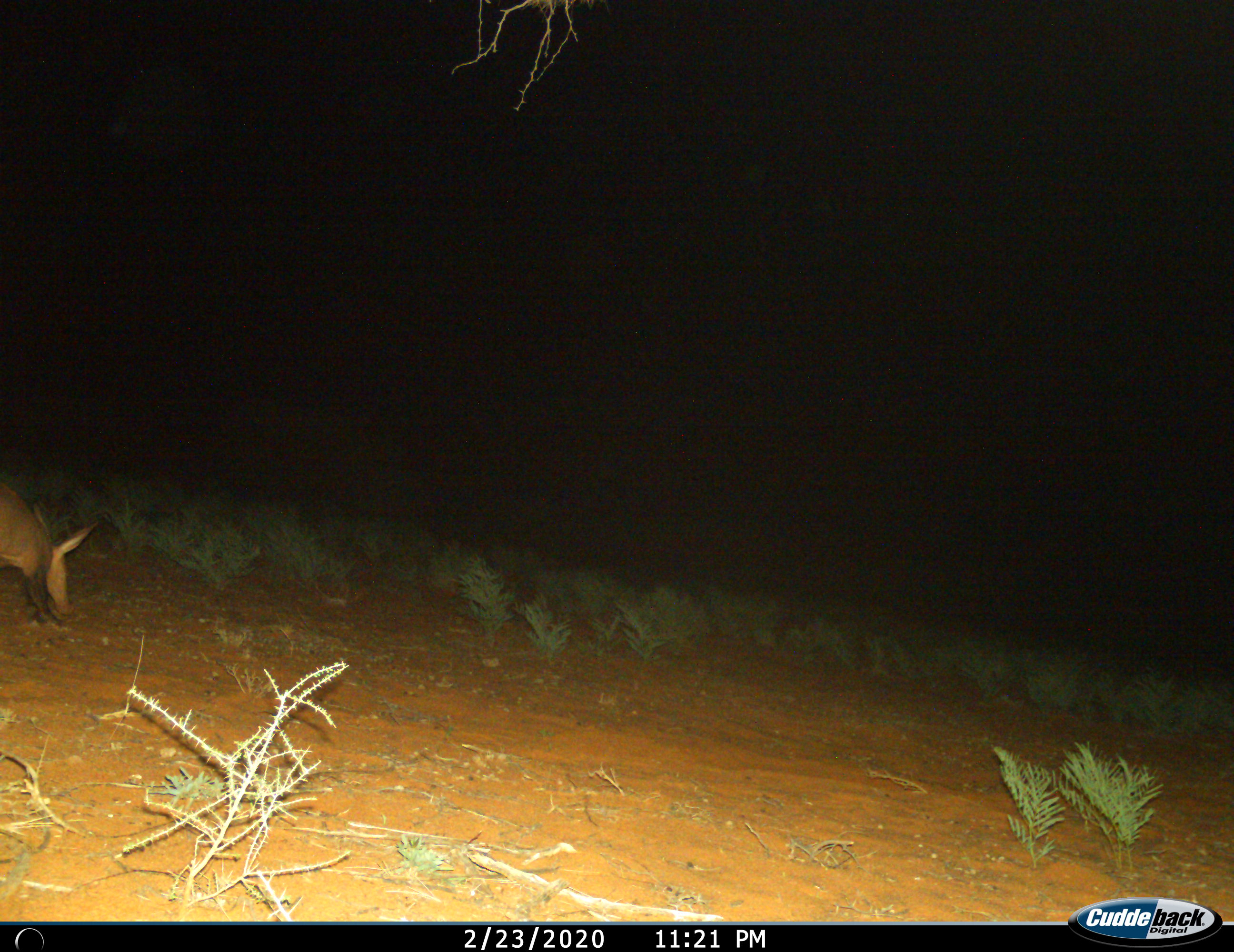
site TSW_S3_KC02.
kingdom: Animalia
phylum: Chordata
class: Mammalia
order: Tubulidentata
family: Orycteropodidae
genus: Orycteropus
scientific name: Orycteropus afer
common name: aardvark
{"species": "aardvark (Orycteropus afer)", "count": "1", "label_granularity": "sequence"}